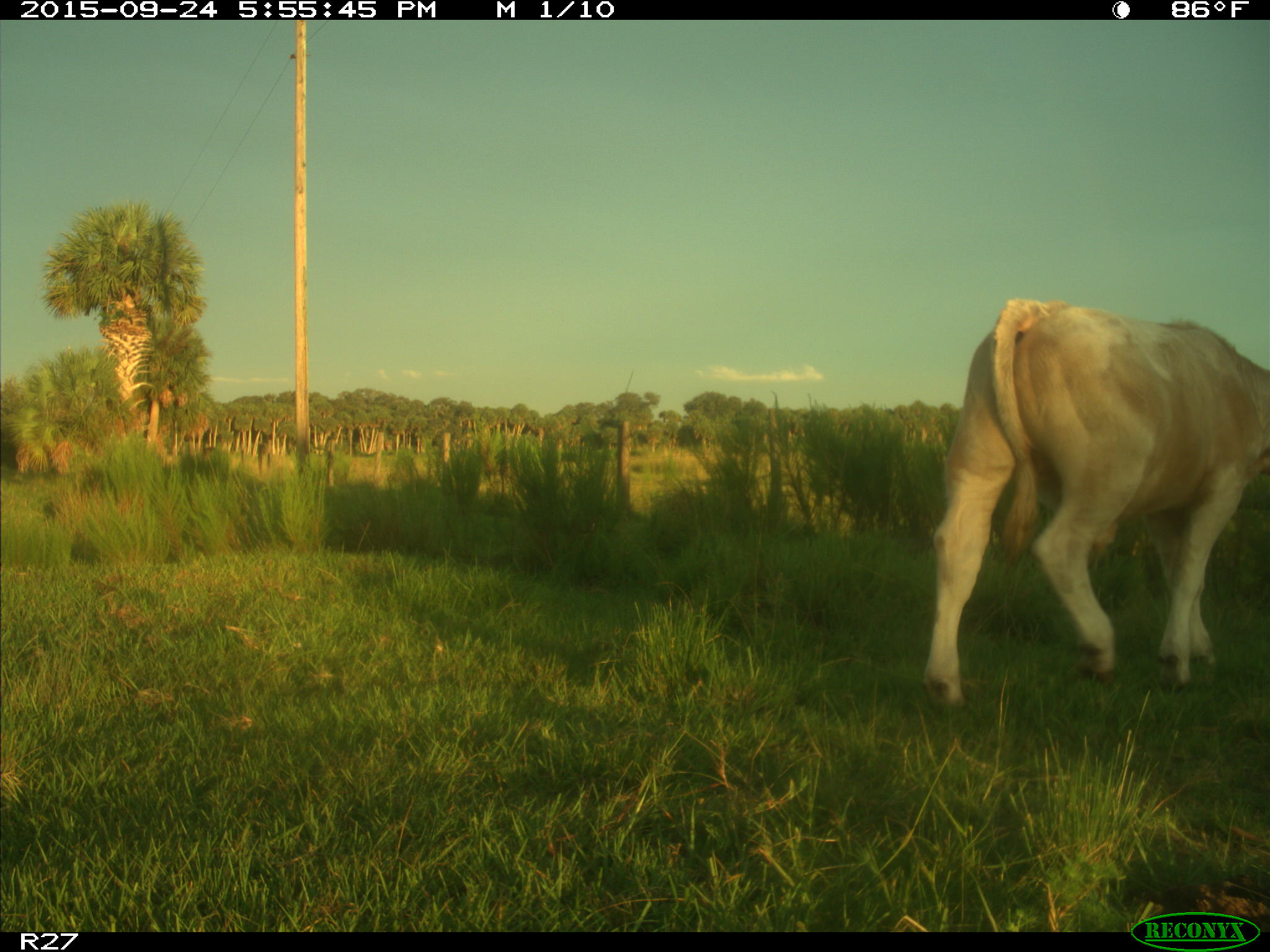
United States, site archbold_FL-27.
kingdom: Animalia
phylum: Chordata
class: Mammalia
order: Artiodactyla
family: Bovidae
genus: Bos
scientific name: Bos taurus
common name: domestic cow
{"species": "Bos taurus (domestic cow)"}